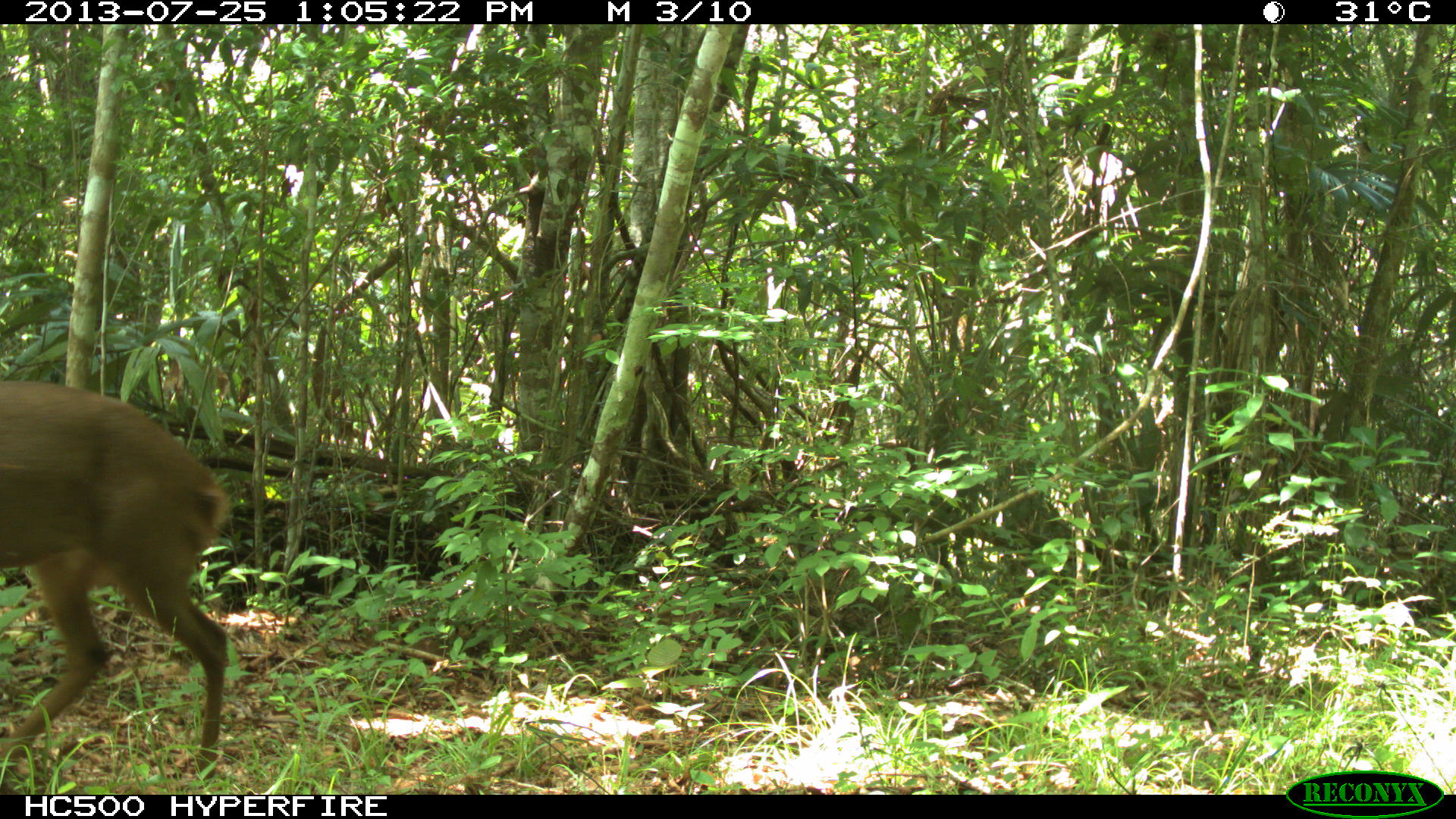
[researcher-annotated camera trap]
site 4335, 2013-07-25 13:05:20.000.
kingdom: Animalia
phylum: Chordata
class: Mammalia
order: Artiodactyla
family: Cervidae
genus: Odocoileus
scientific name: Odocoileus pandora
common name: yucatán brown brocket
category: mazama pandora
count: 1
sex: male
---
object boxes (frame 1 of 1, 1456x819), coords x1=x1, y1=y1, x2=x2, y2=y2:
mazama pandora: x1=0, y1=378, x2=227, y2=778